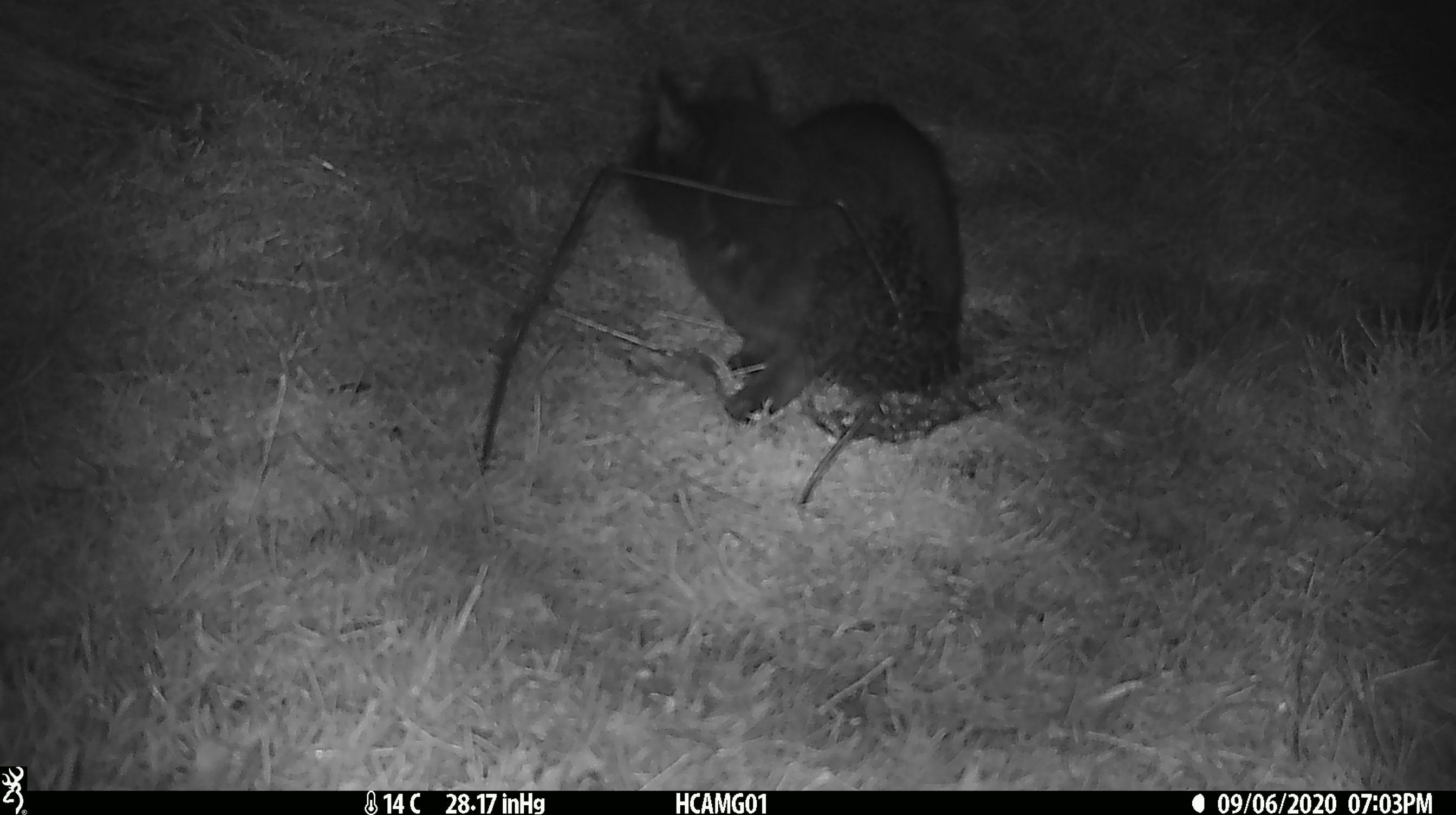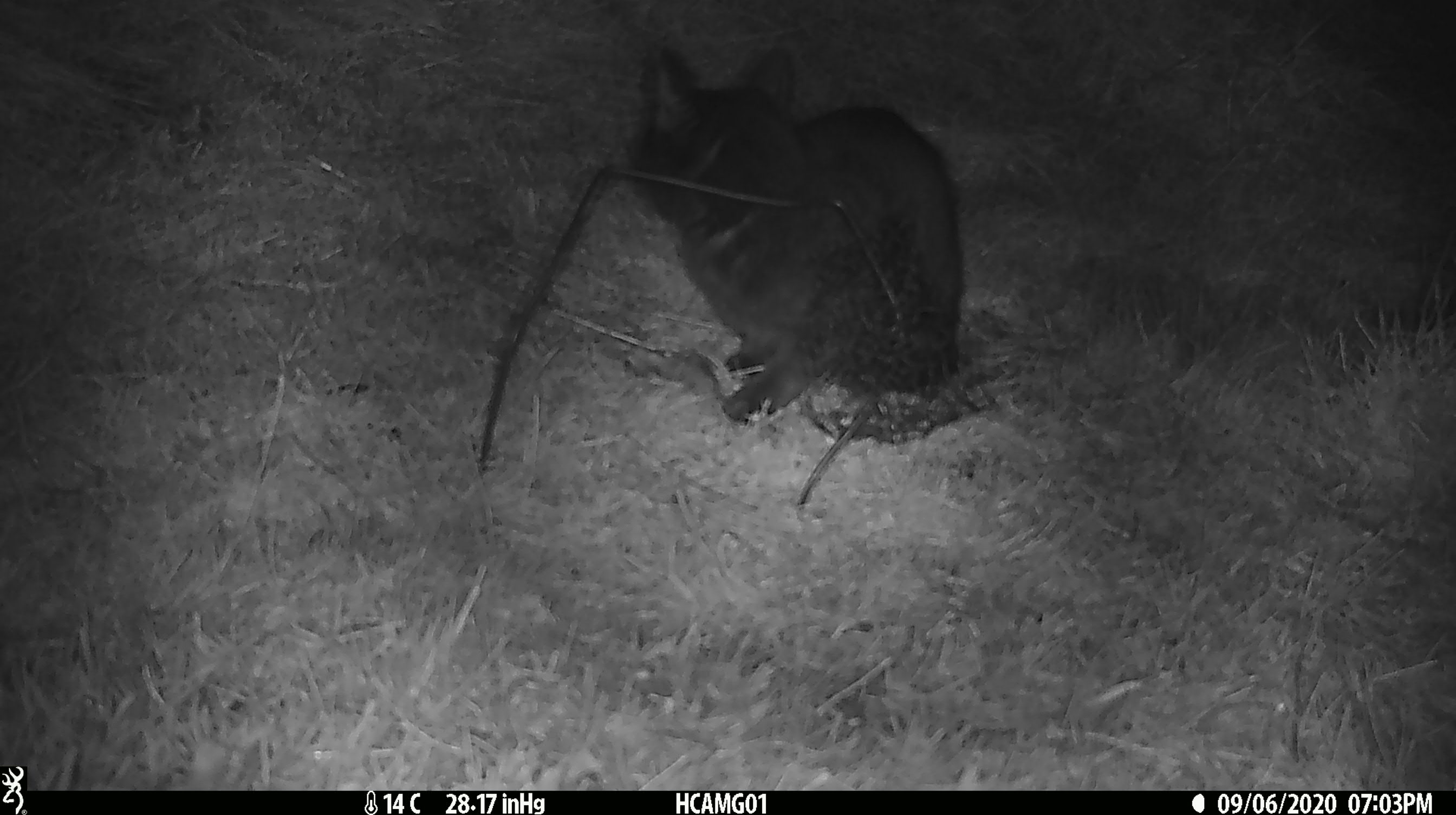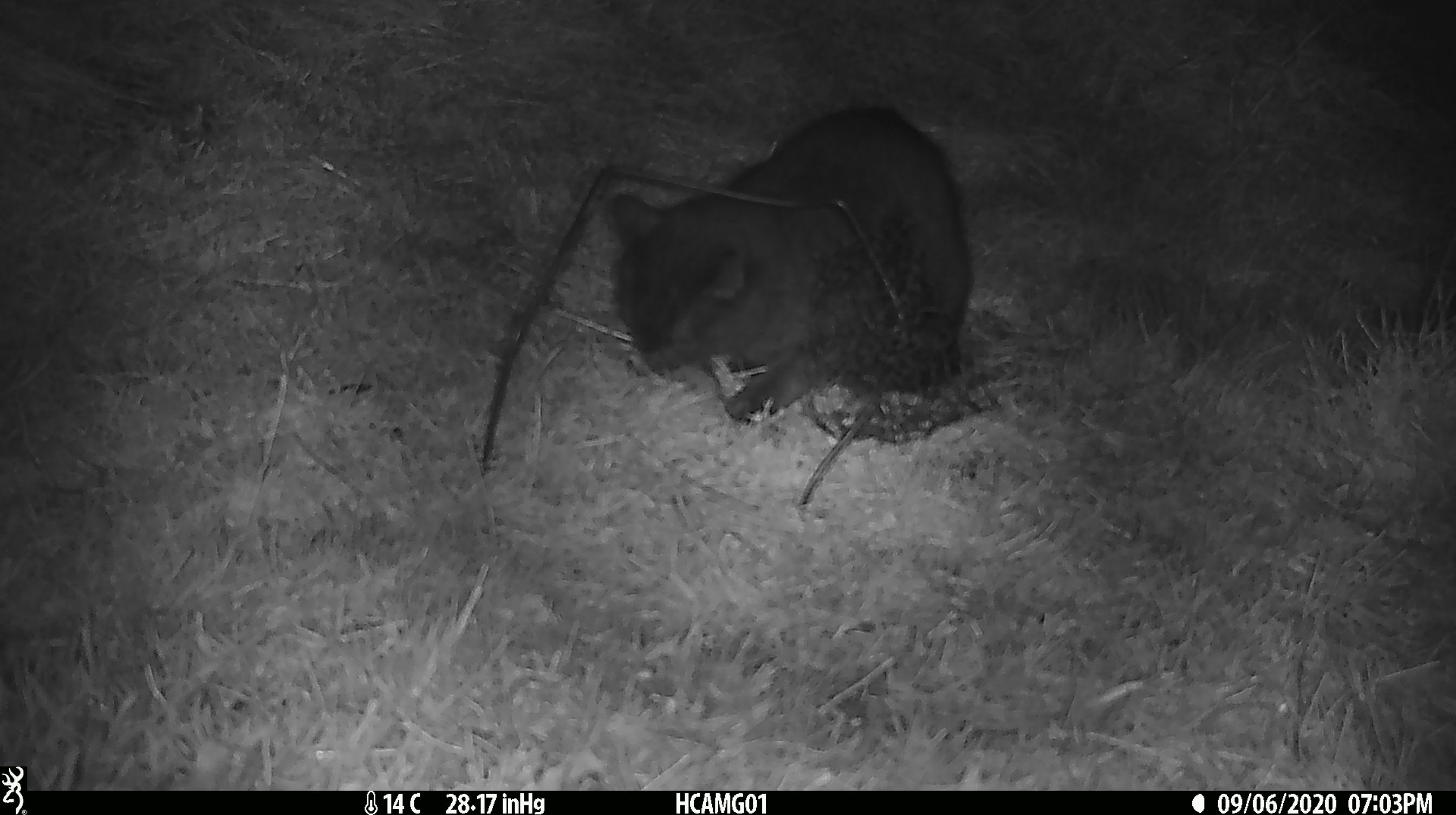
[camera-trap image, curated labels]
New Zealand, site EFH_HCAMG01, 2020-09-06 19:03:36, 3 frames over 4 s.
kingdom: Animalia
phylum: Chordata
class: Mammalia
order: Carnivora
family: Felidae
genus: Felis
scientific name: Felis catus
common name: domestic cat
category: cat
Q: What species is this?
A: Cat (domestic cat) (Felis catus).